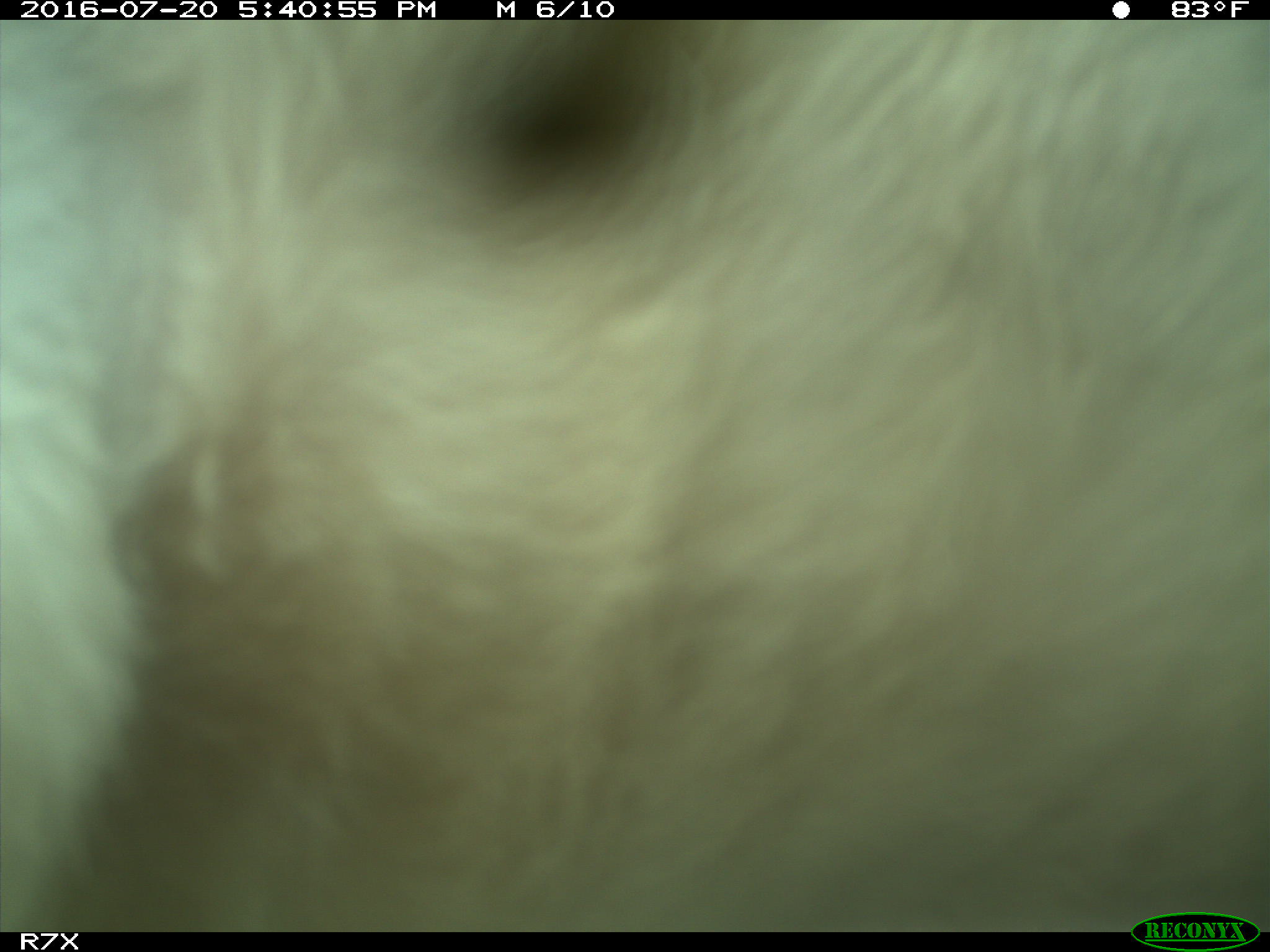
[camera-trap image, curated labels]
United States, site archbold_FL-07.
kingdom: Animalia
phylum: Chordata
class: Mammalia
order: Artiodactyla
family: Bovidae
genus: Bos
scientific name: Bos taurus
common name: domestic cow